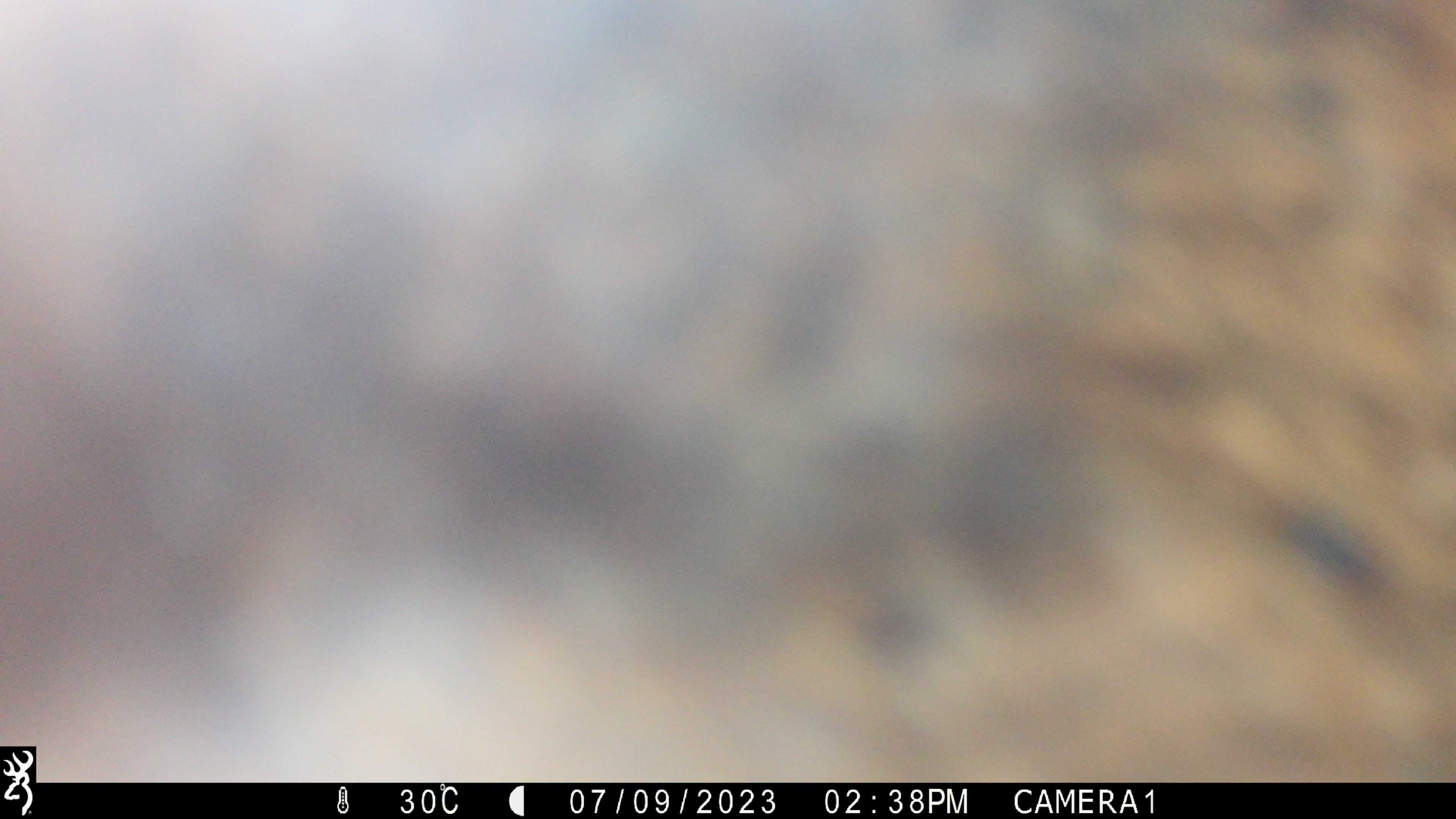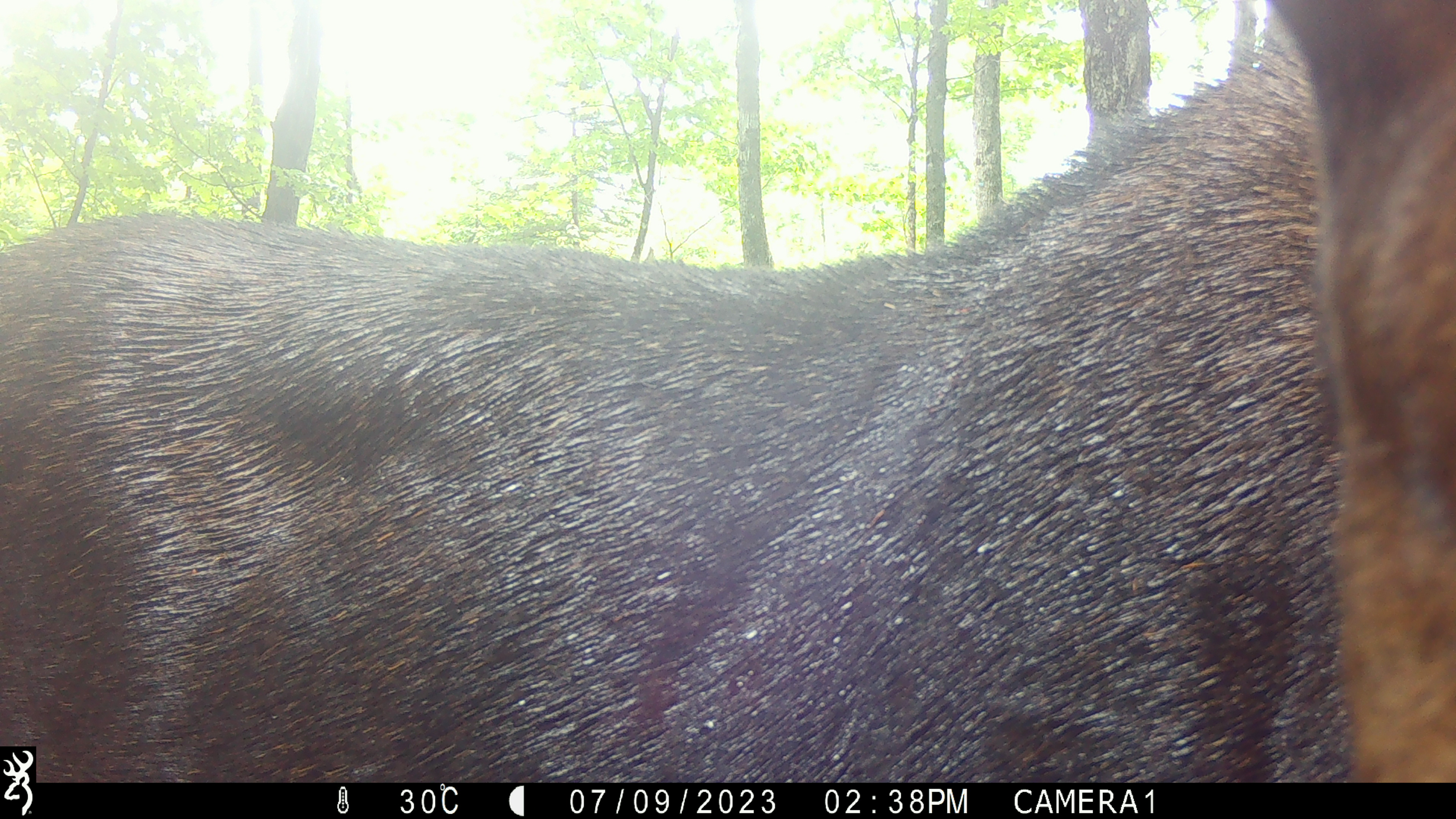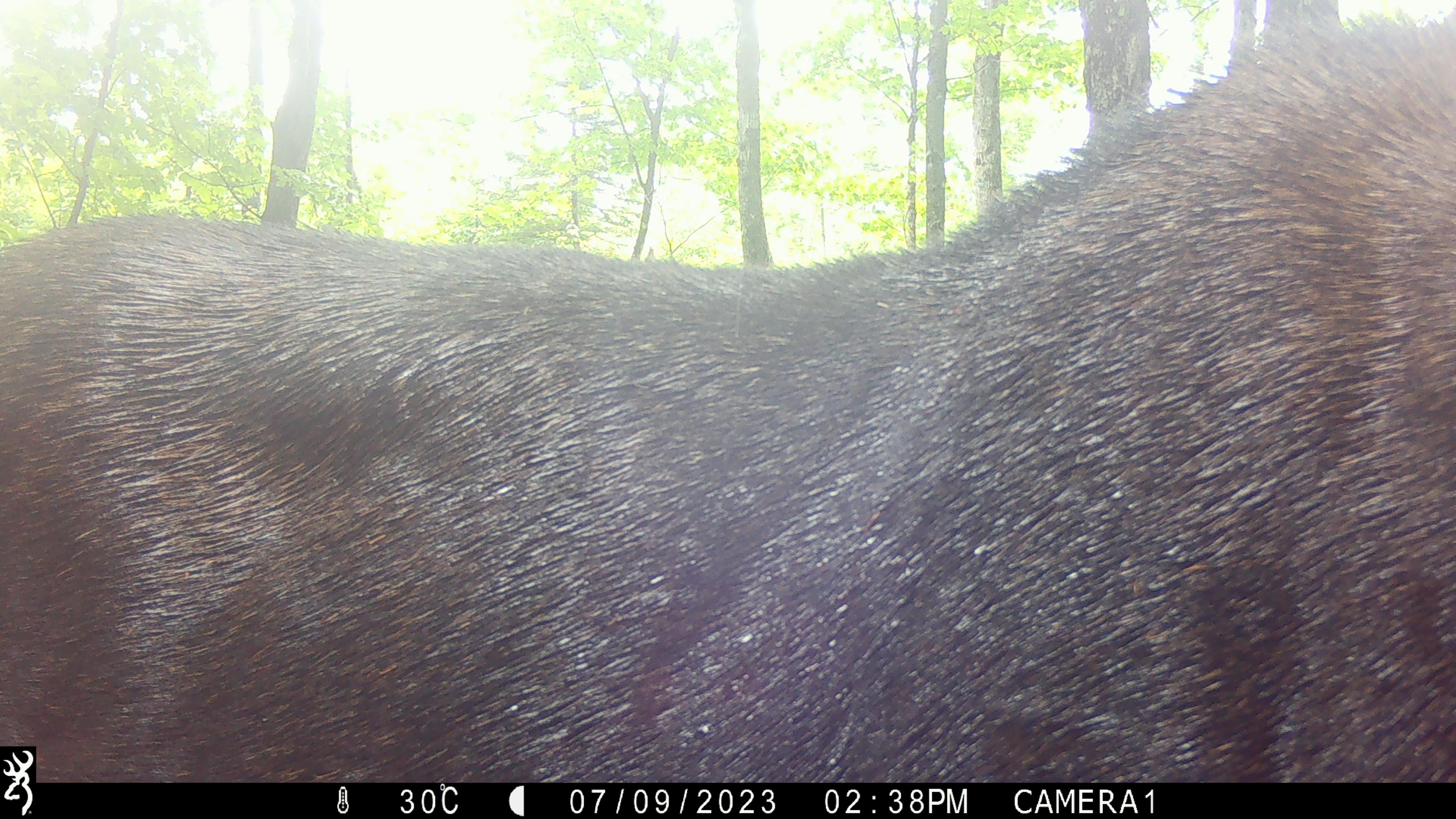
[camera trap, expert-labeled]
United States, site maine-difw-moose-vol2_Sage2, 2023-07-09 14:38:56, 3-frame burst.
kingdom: Animalia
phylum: Chordata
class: Mammalia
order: Artiodactyla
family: Cervidae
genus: Alces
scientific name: Alces alces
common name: moose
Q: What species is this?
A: Moose (Alces alces).